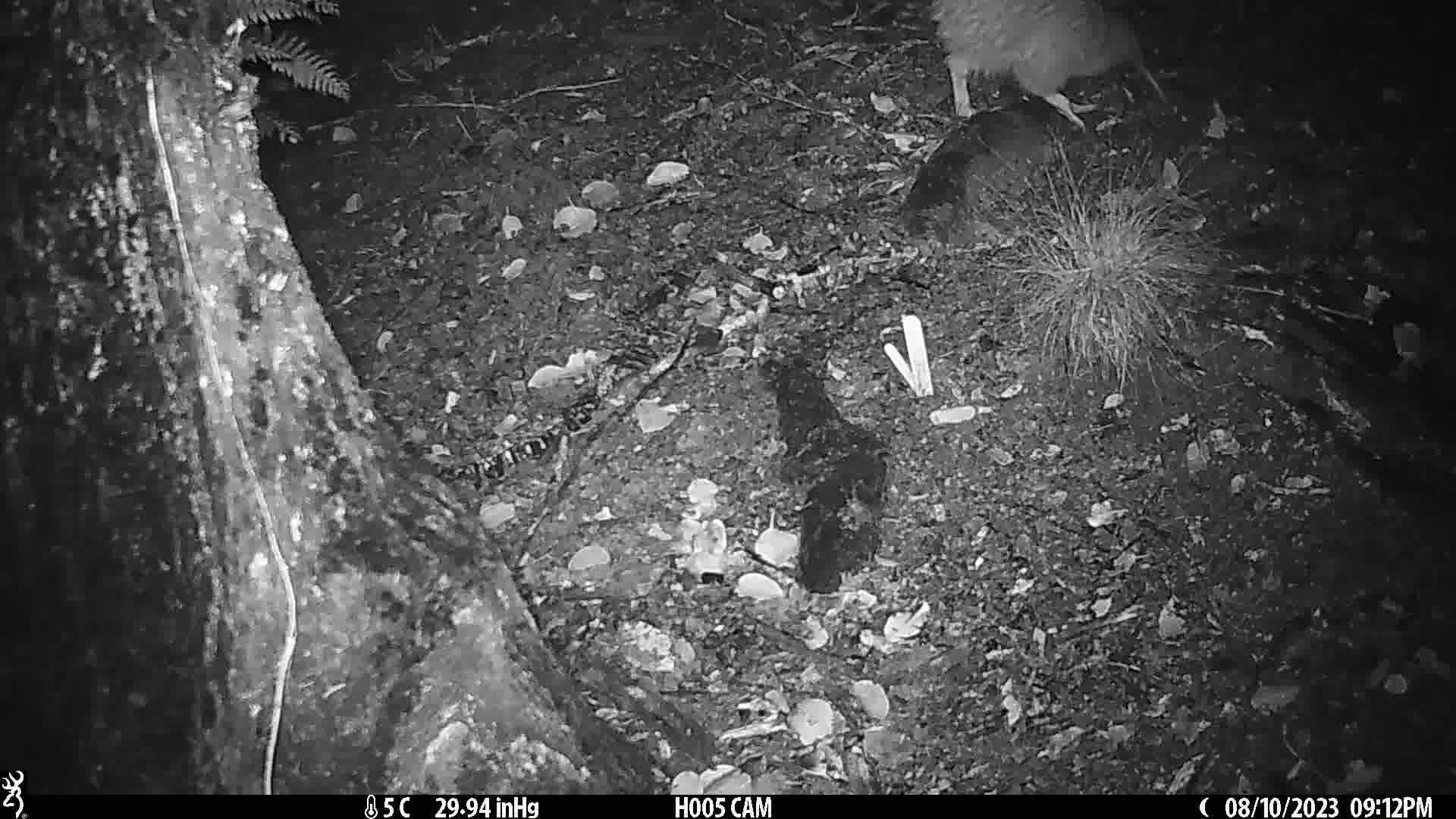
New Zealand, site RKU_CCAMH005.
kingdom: Animalia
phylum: Chordata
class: Aves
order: Apterygiformes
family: Apterygidae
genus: Apteryx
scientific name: Apteryx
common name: kiwi